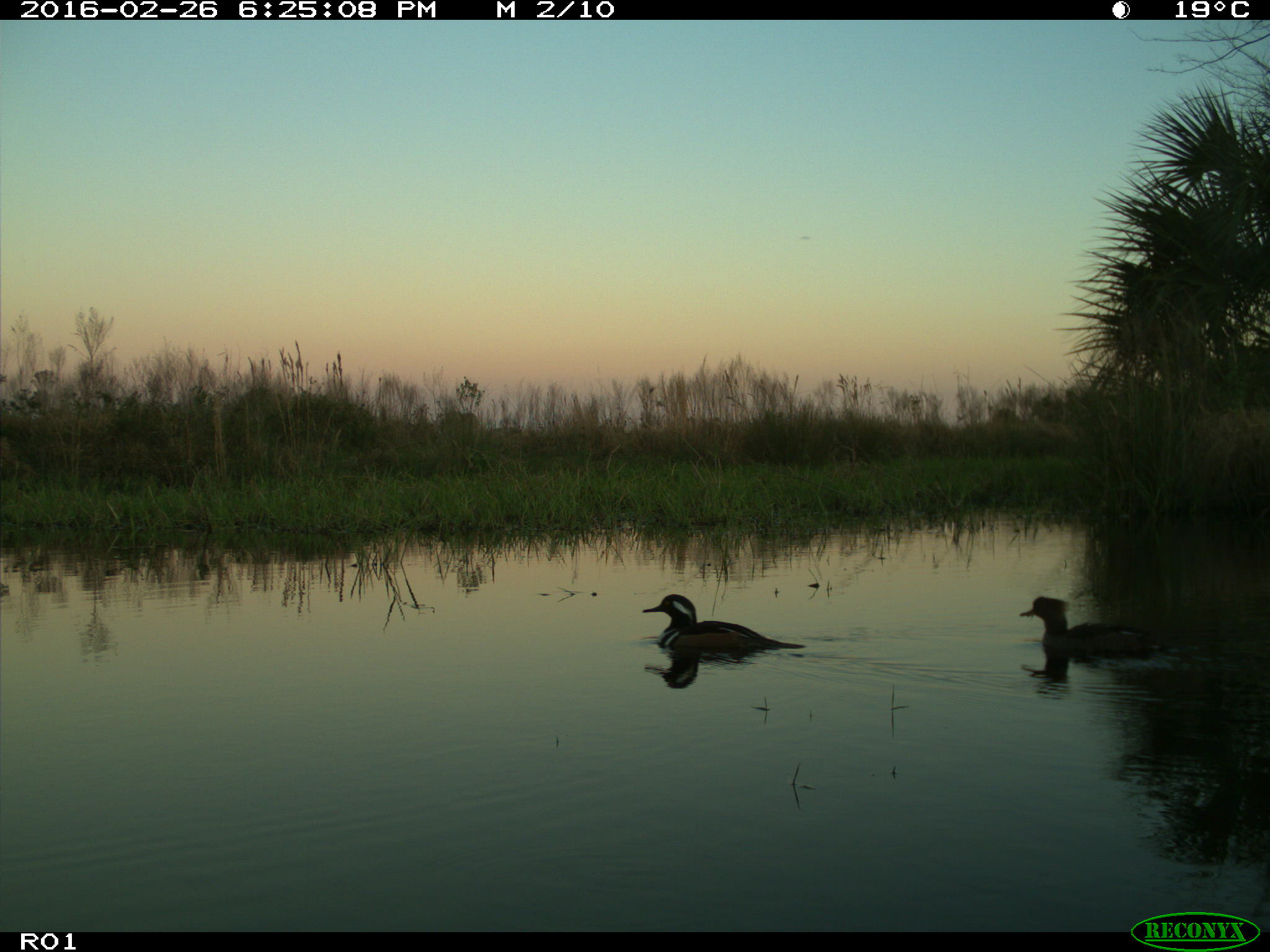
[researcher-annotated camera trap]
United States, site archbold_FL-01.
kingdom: Animalia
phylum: Chordata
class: Aves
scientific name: Aves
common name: birds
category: unidentified bird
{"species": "unidentified bird (birds) (Aves)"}